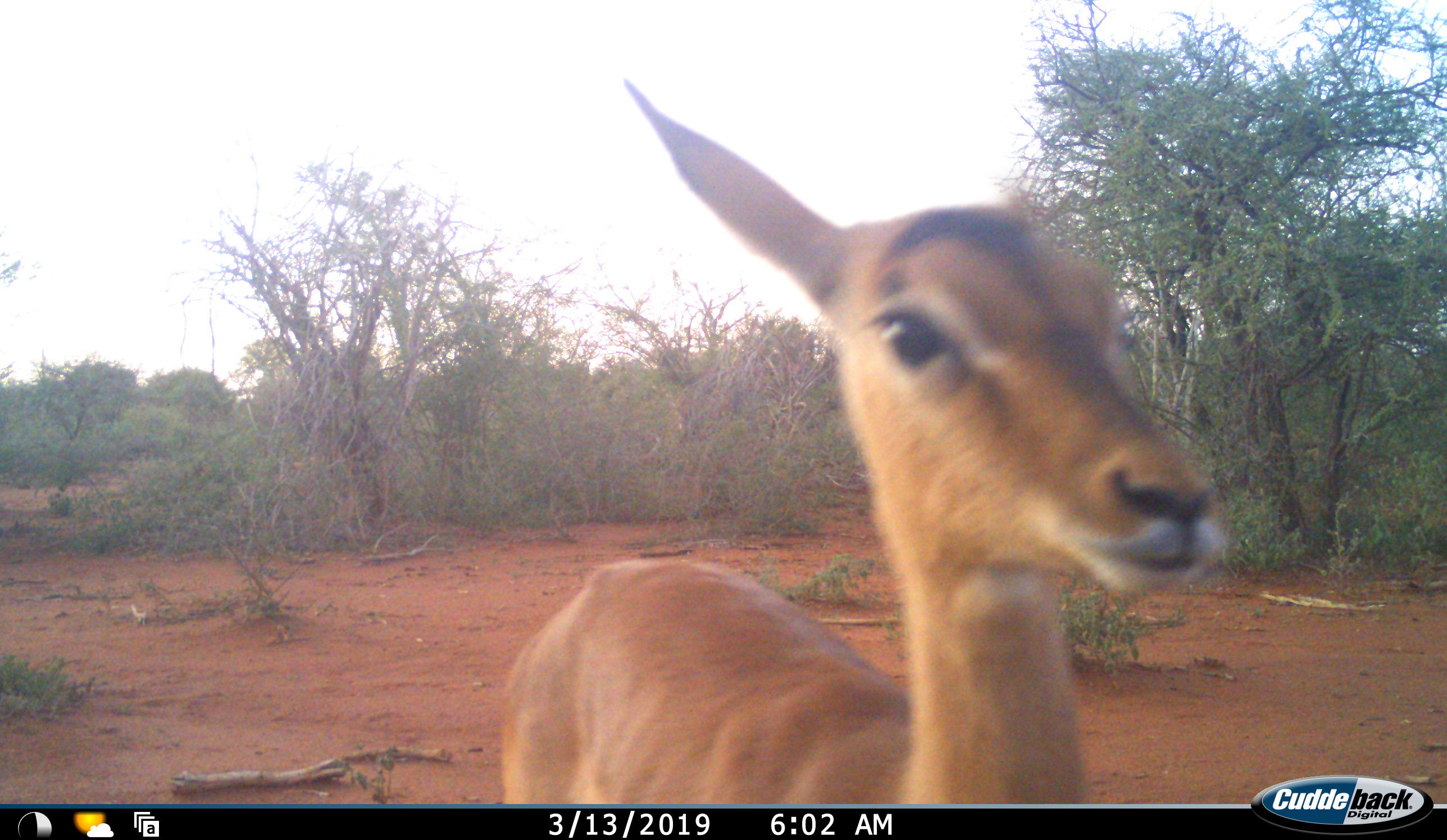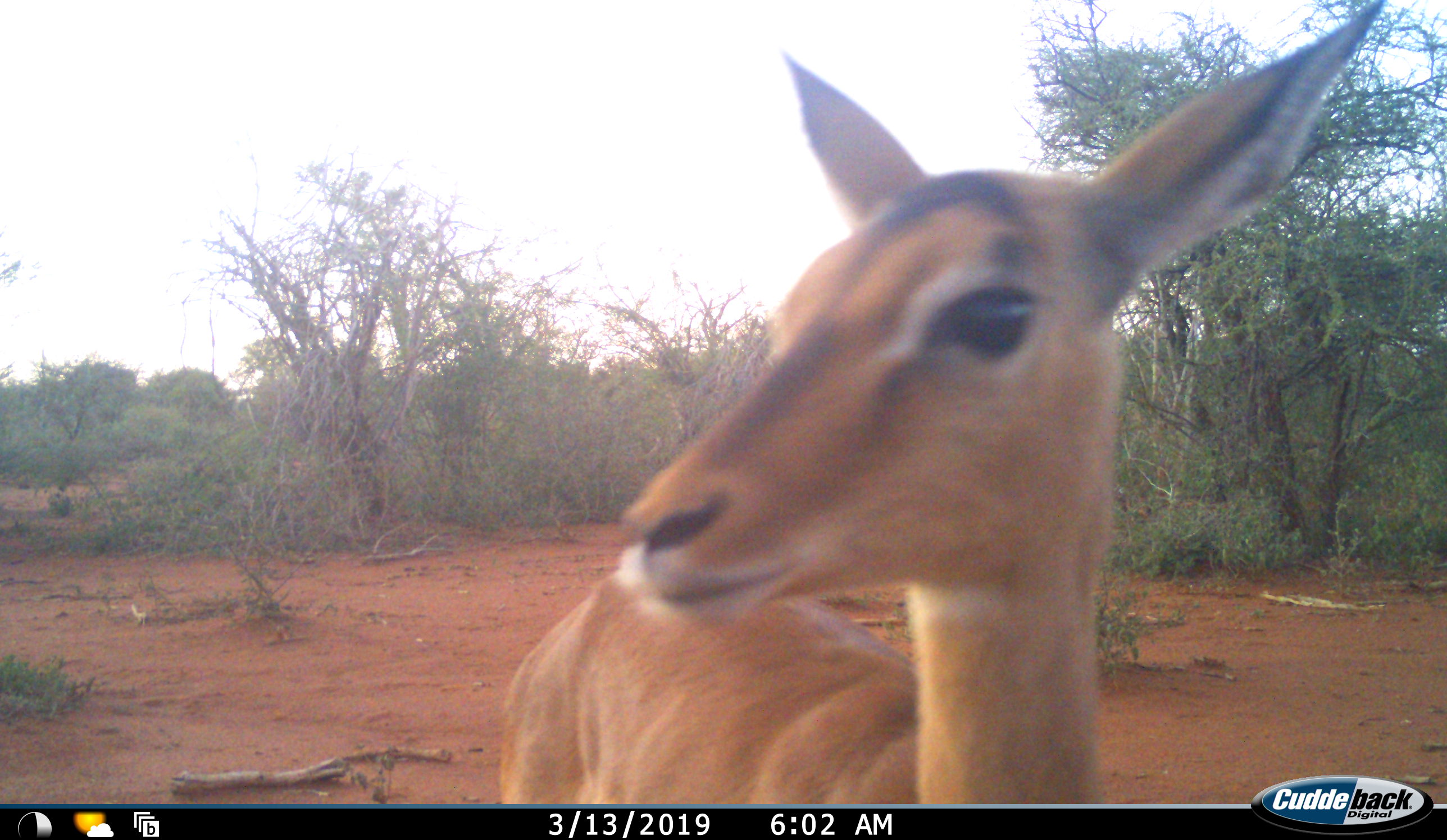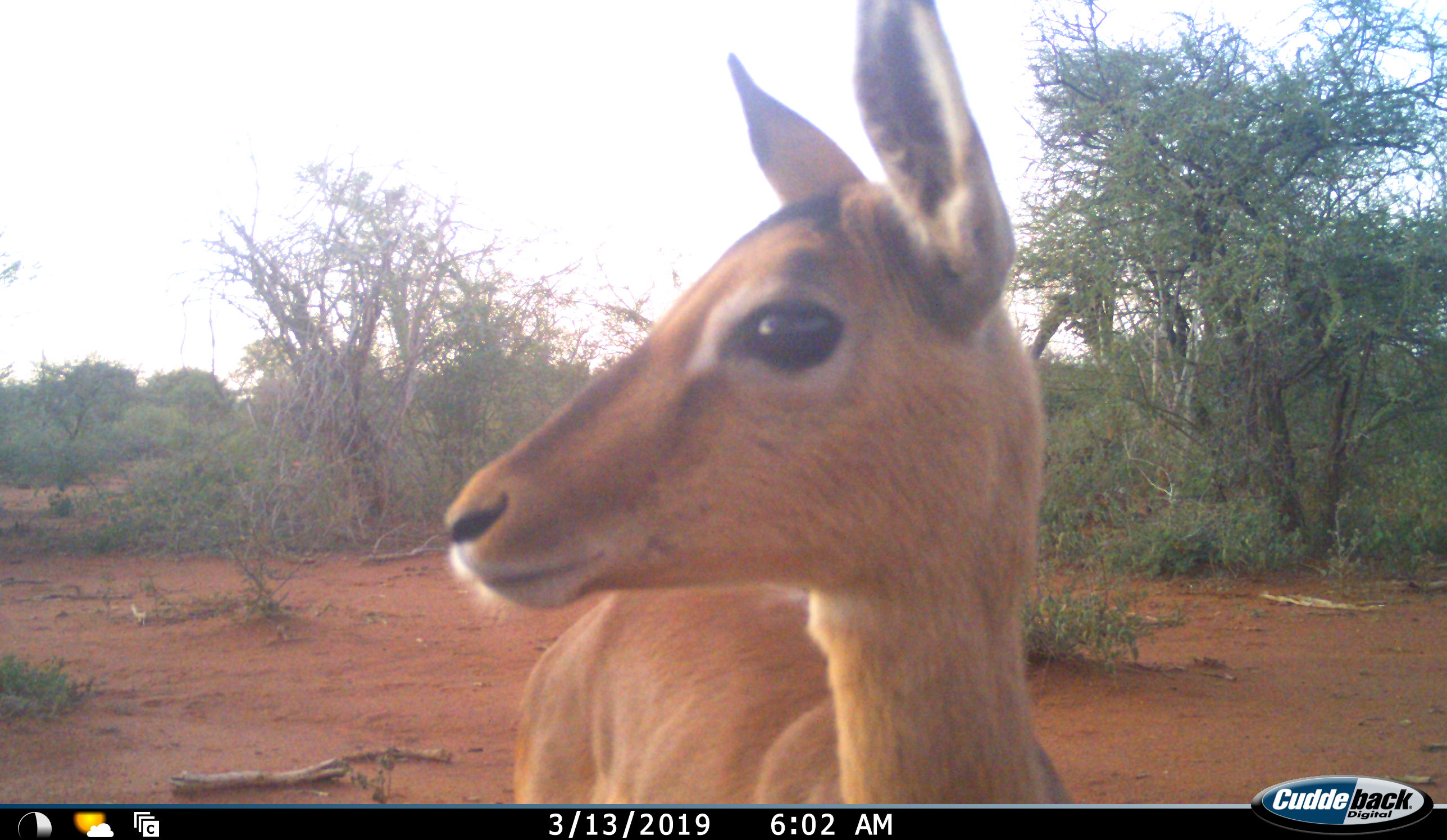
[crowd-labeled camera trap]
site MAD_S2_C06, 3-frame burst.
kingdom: Animalia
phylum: Chordata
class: Mammalia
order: Artiodactyla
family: Bovidae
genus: Aepyceros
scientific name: Aepyceros melampus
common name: impala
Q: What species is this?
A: Impala (Aepyceros melampus).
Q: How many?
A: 1.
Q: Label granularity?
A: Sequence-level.